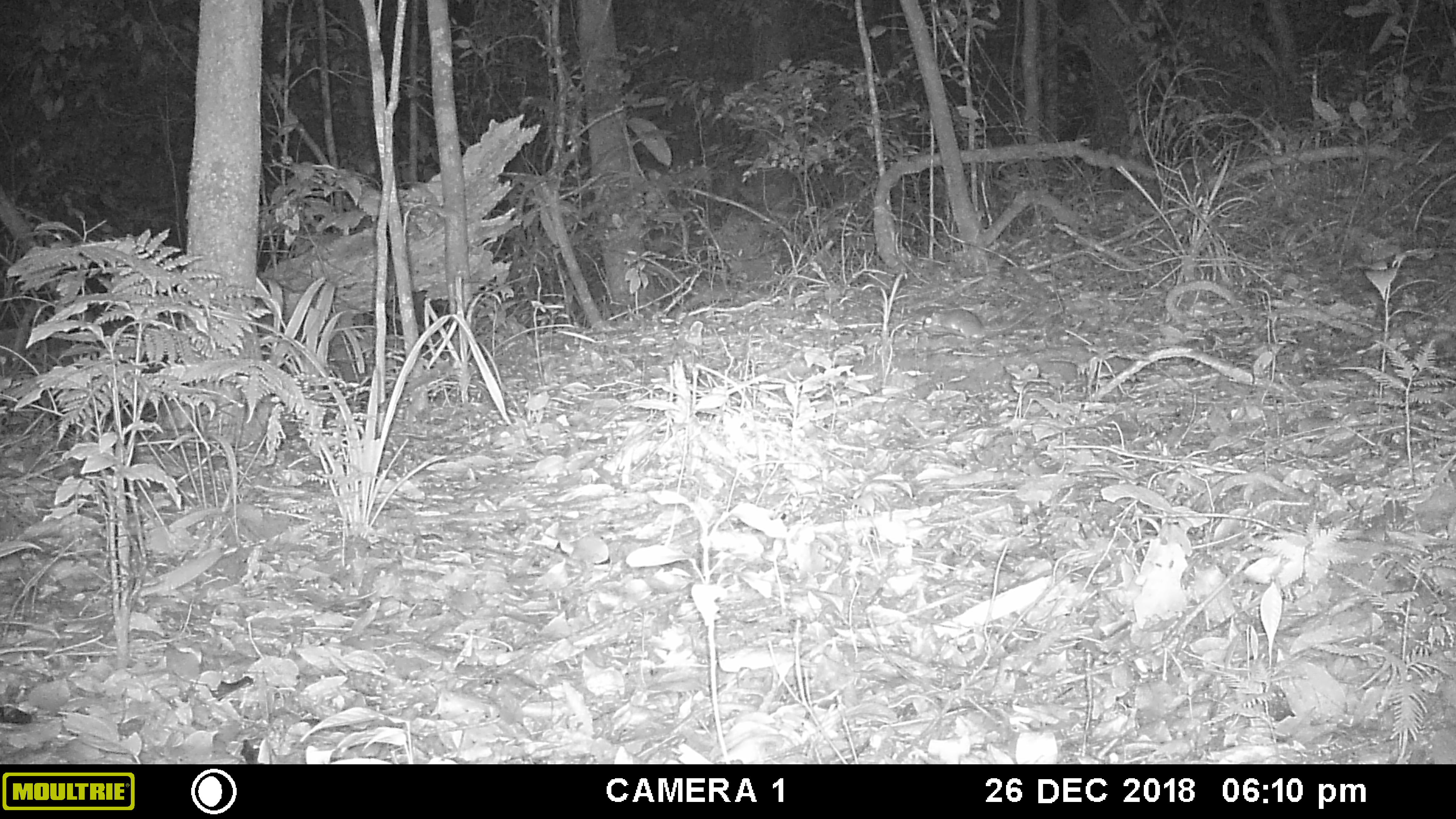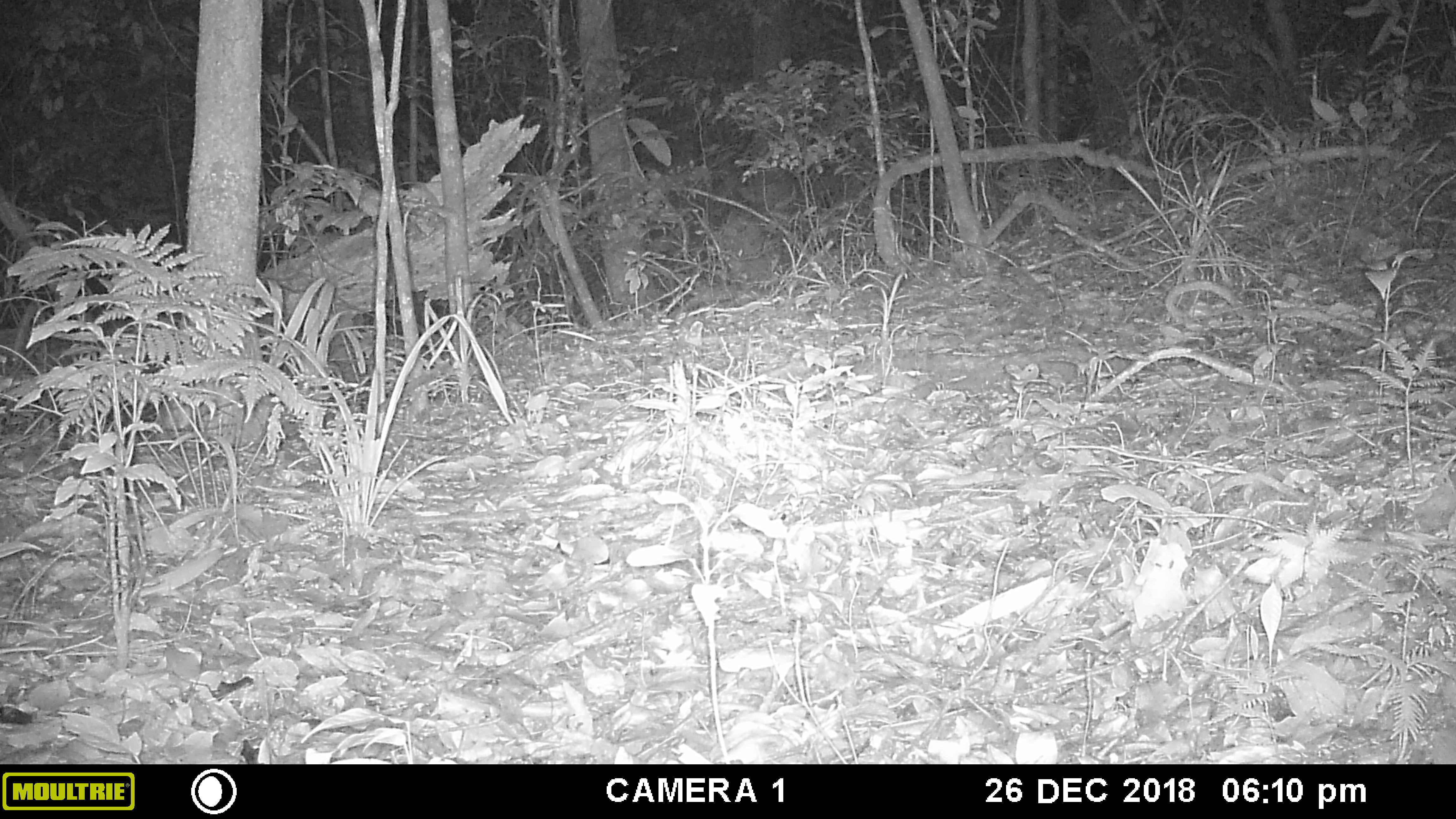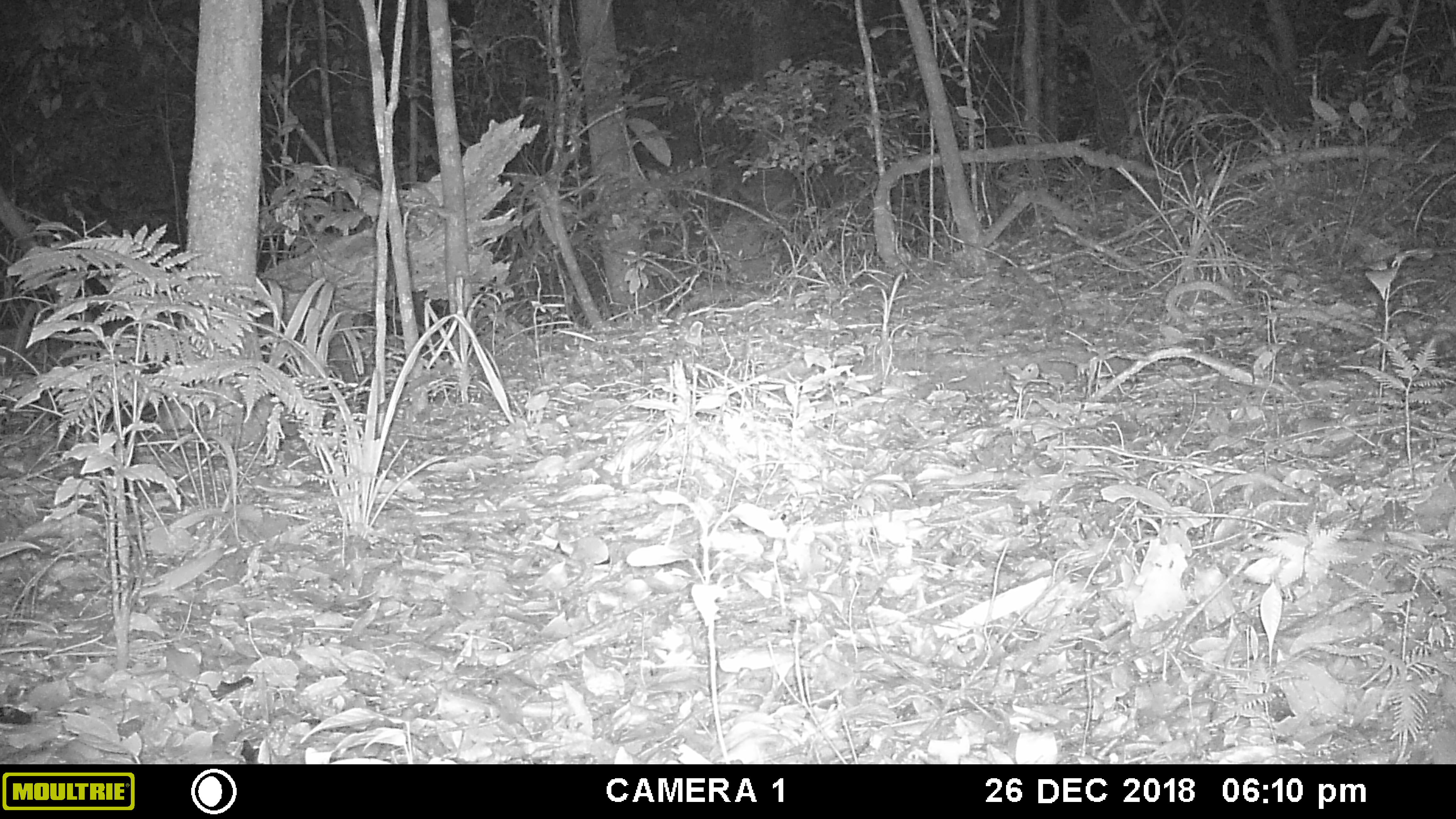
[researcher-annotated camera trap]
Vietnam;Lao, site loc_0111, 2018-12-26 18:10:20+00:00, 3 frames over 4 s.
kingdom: Animalia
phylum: Chordata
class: Mammalia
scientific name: Mammalia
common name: mammal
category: unidentified small mammal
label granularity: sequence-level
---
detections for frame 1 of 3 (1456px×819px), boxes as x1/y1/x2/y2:
unidentified small mammal: 922/308/1034/341